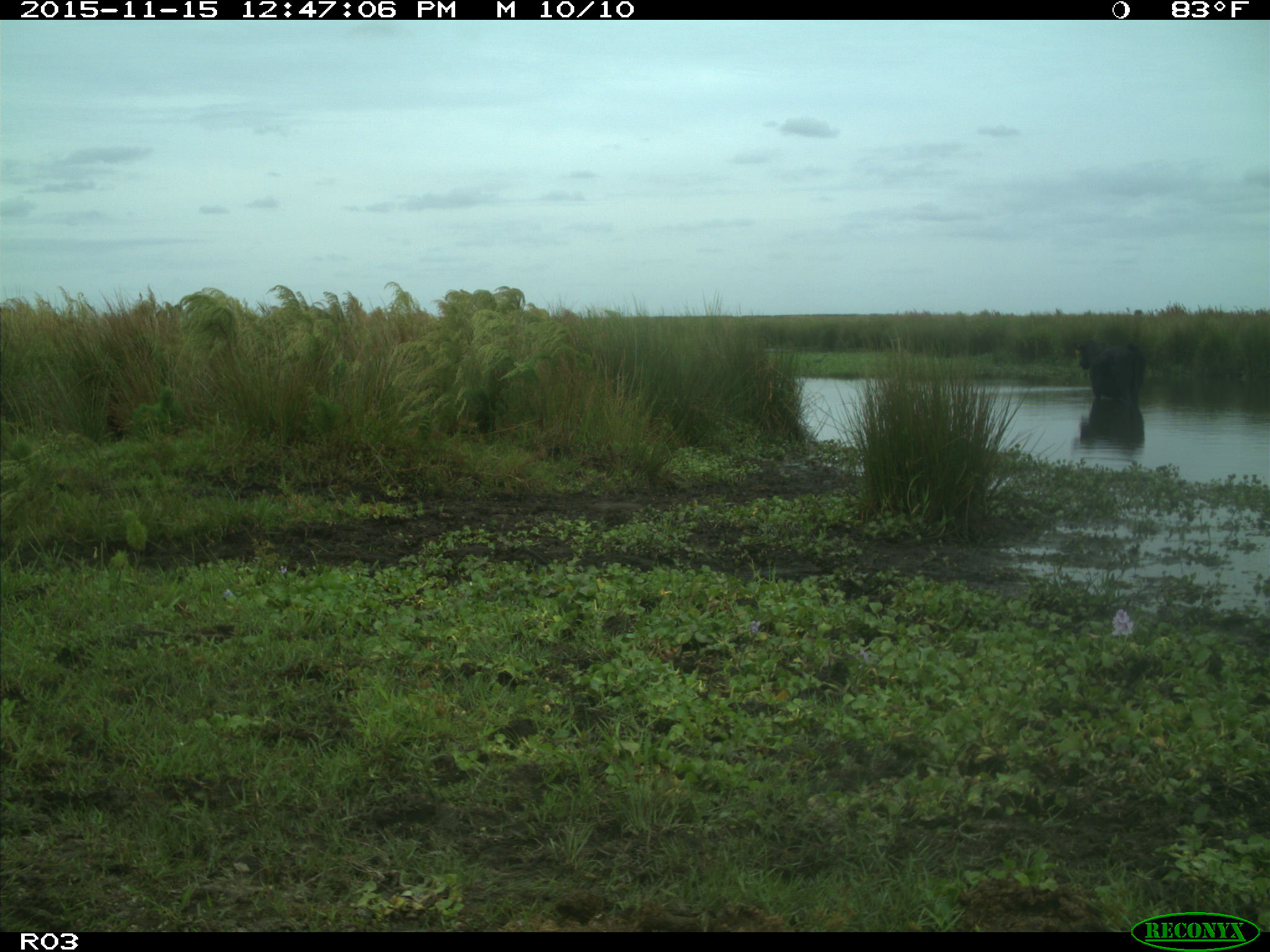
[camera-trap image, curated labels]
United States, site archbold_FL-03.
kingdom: Animalia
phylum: Chordata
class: Mammalia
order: Artiodactyla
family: Bovidae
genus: Bos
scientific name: Bos taurus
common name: domestic cow